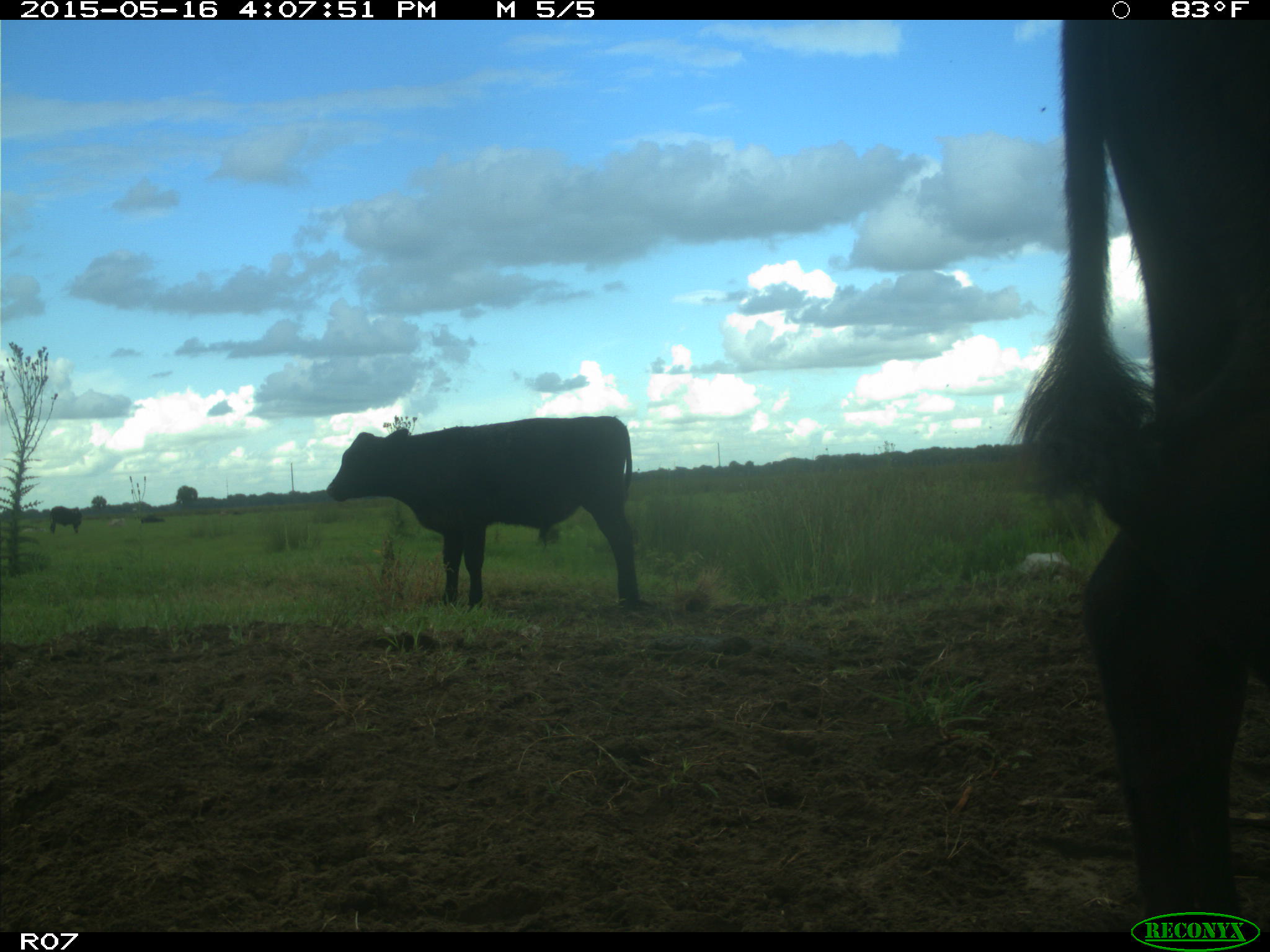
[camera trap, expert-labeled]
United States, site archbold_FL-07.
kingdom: Animalia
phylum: Chordata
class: Mammalia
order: Artiodactyla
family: Bovidae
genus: Bos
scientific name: Bos taurus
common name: domestic cow